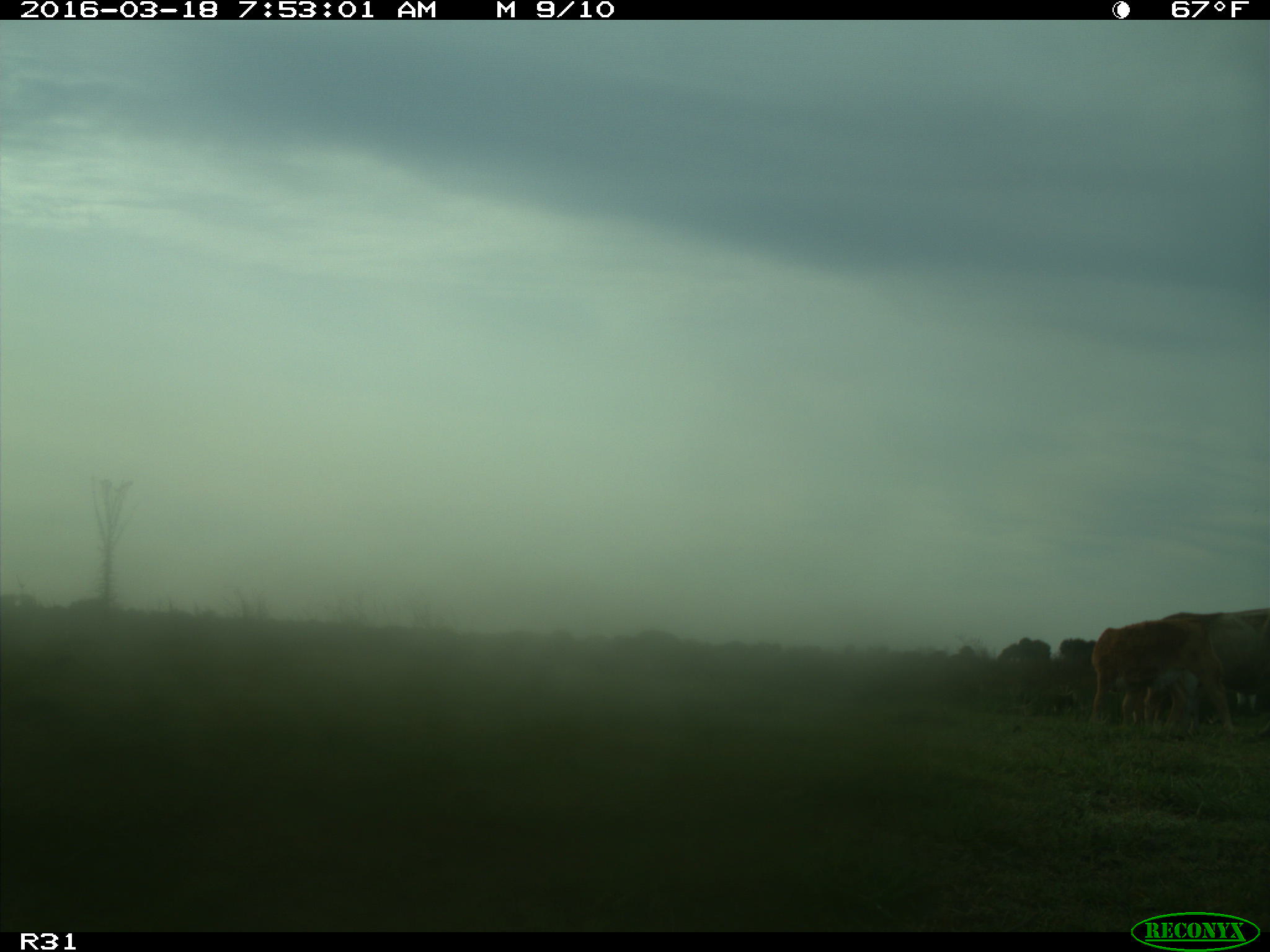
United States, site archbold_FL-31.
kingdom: Animalia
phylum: Chordata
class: Mammalia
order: Artiodactyla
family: Bovidae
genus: Bos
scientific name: Bos taurus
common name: domestic cow